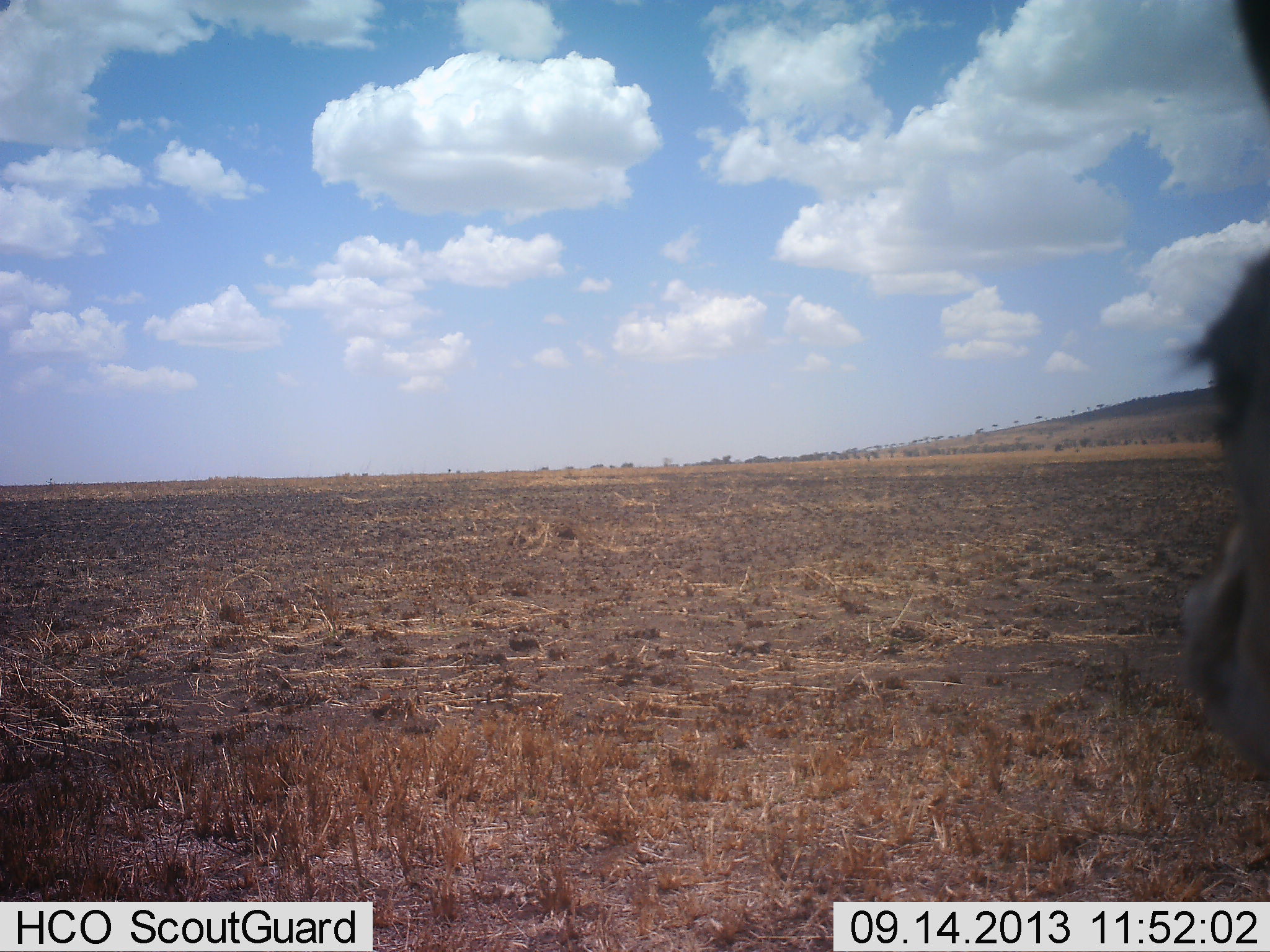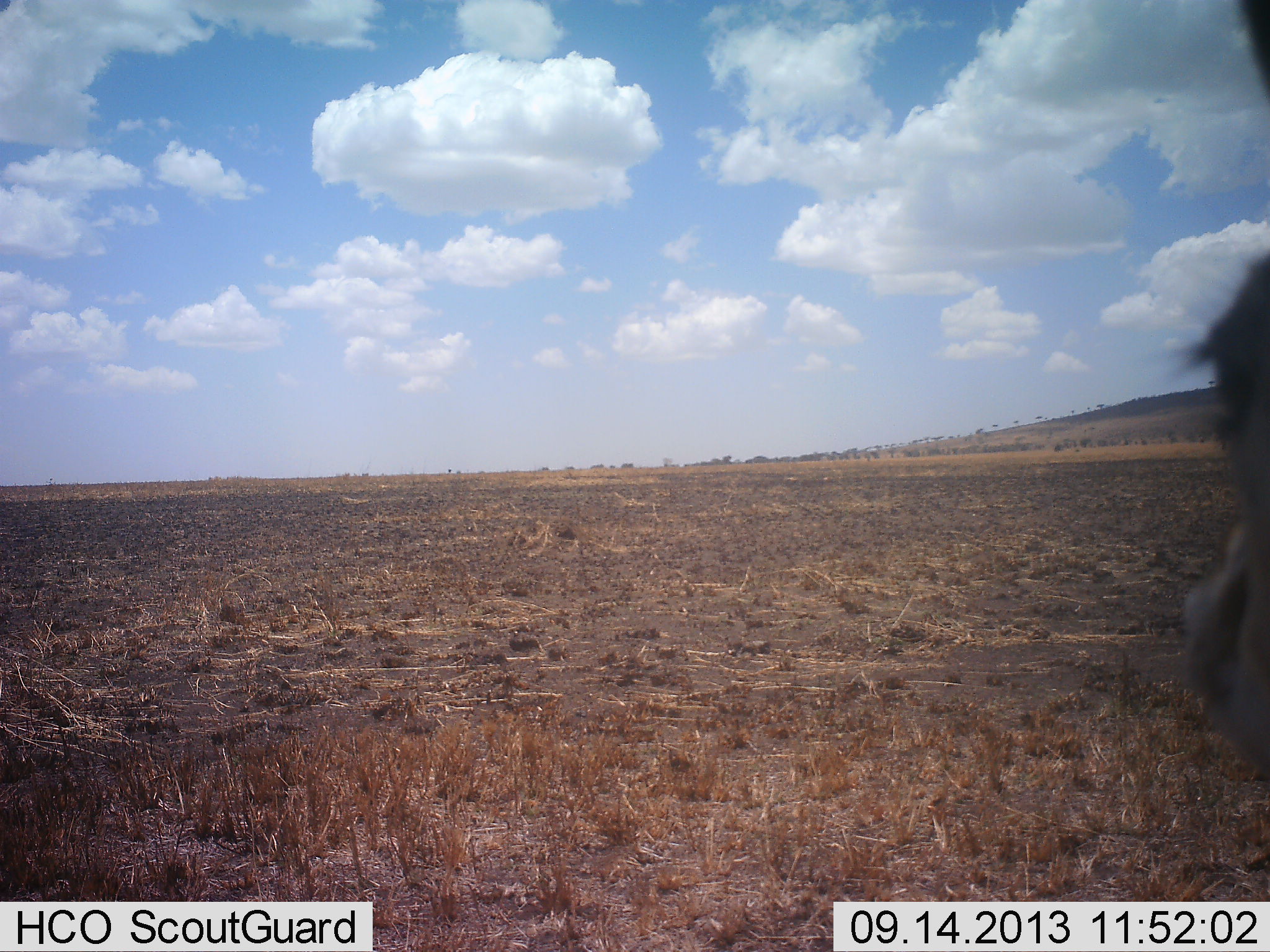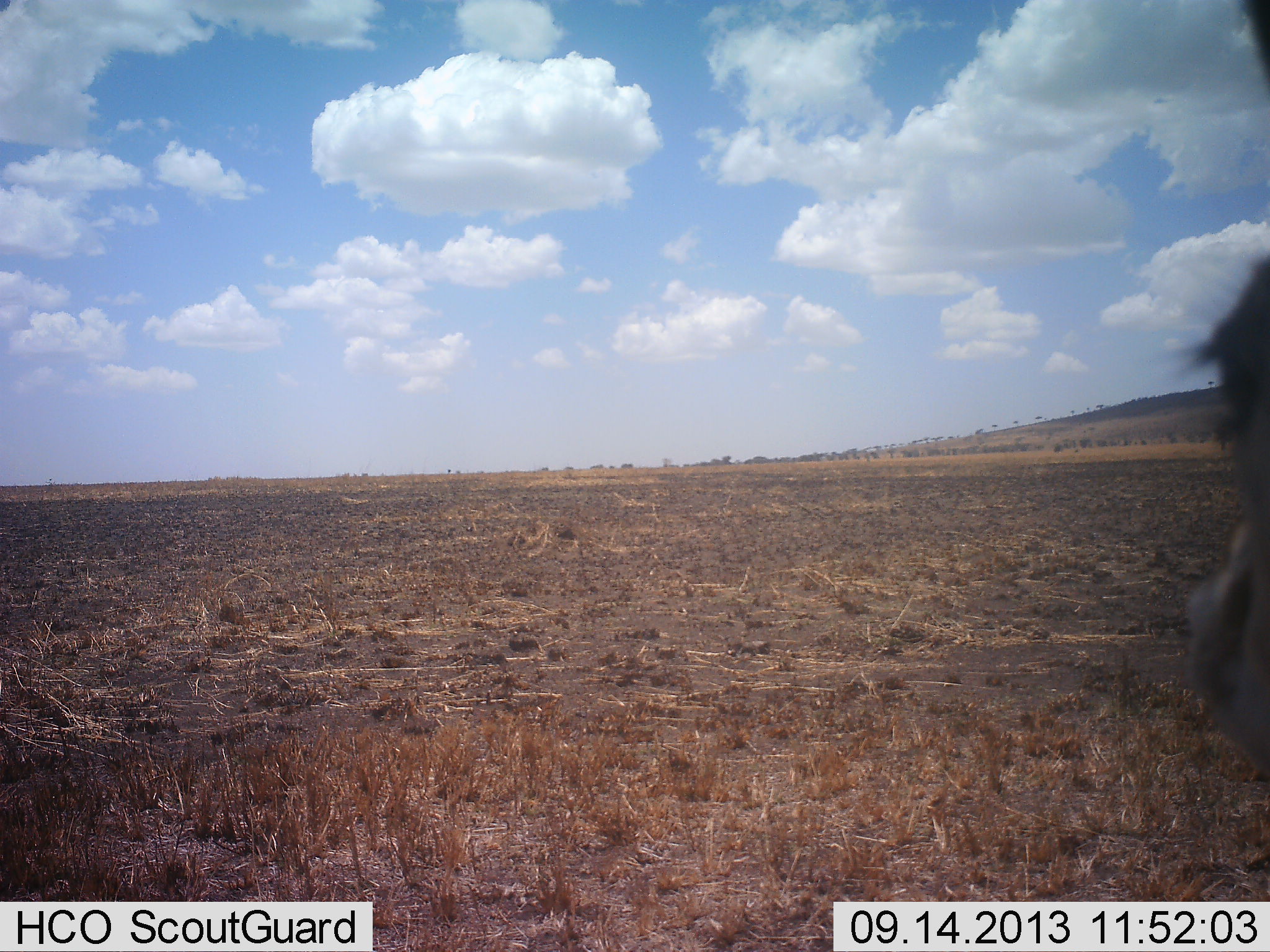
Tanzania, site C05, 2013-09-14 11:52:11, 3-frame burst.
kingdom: Animalia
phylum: Chordata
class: Mammalia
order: Artiodactyla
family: Bovidae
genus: Eudorcas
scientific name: Eudorcas thomsonii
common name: thomson's gazelle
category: gazellethomsons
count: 1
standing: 75%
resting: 12%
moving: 12%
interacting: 0%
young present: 0%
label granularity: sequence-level